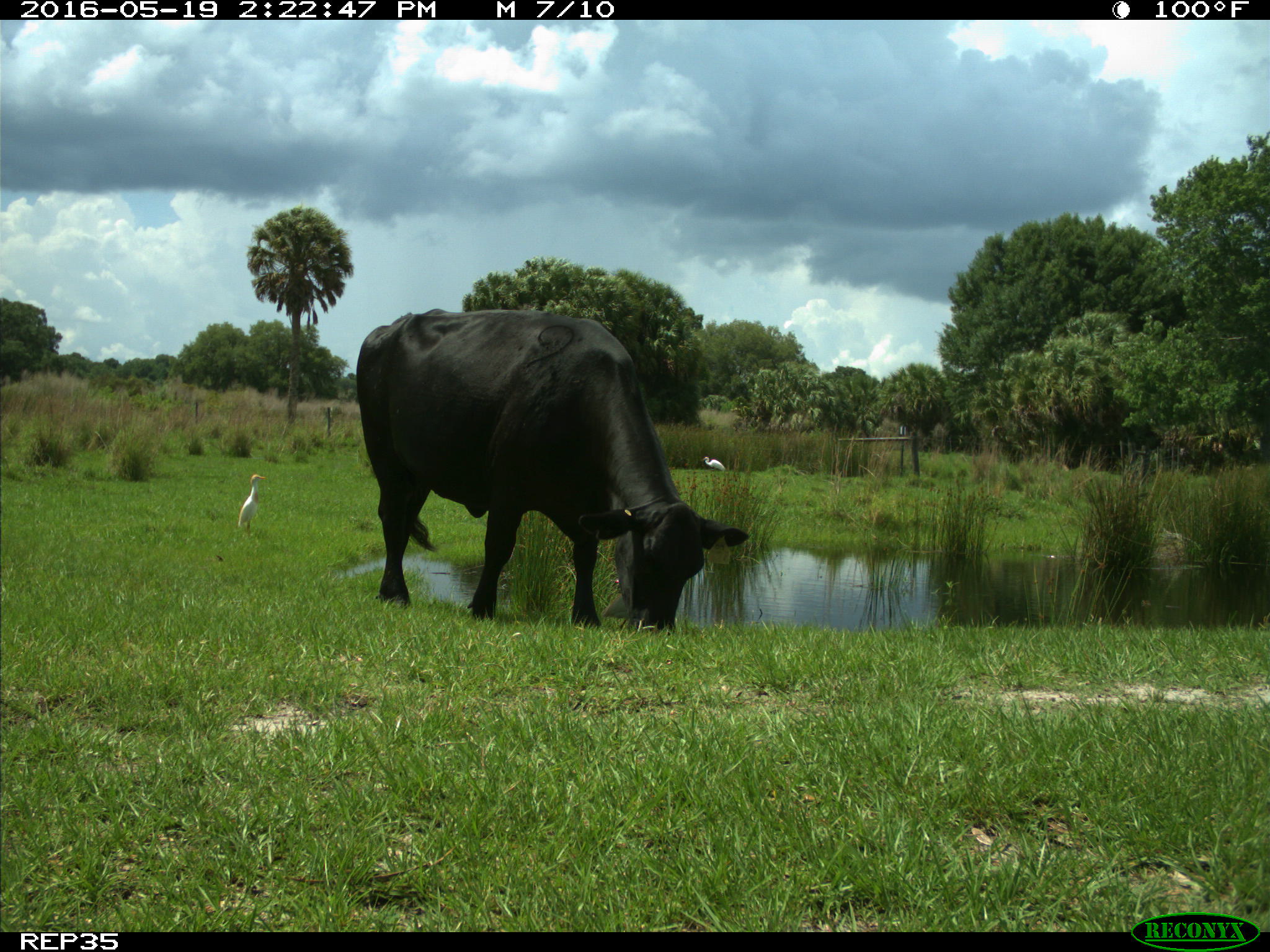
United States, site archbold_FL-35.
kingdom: Animalia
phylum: Chordata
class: Mammalia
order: Artiodactyla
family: Bovidae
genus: Bos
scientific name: Bos taurus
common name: domestic cow